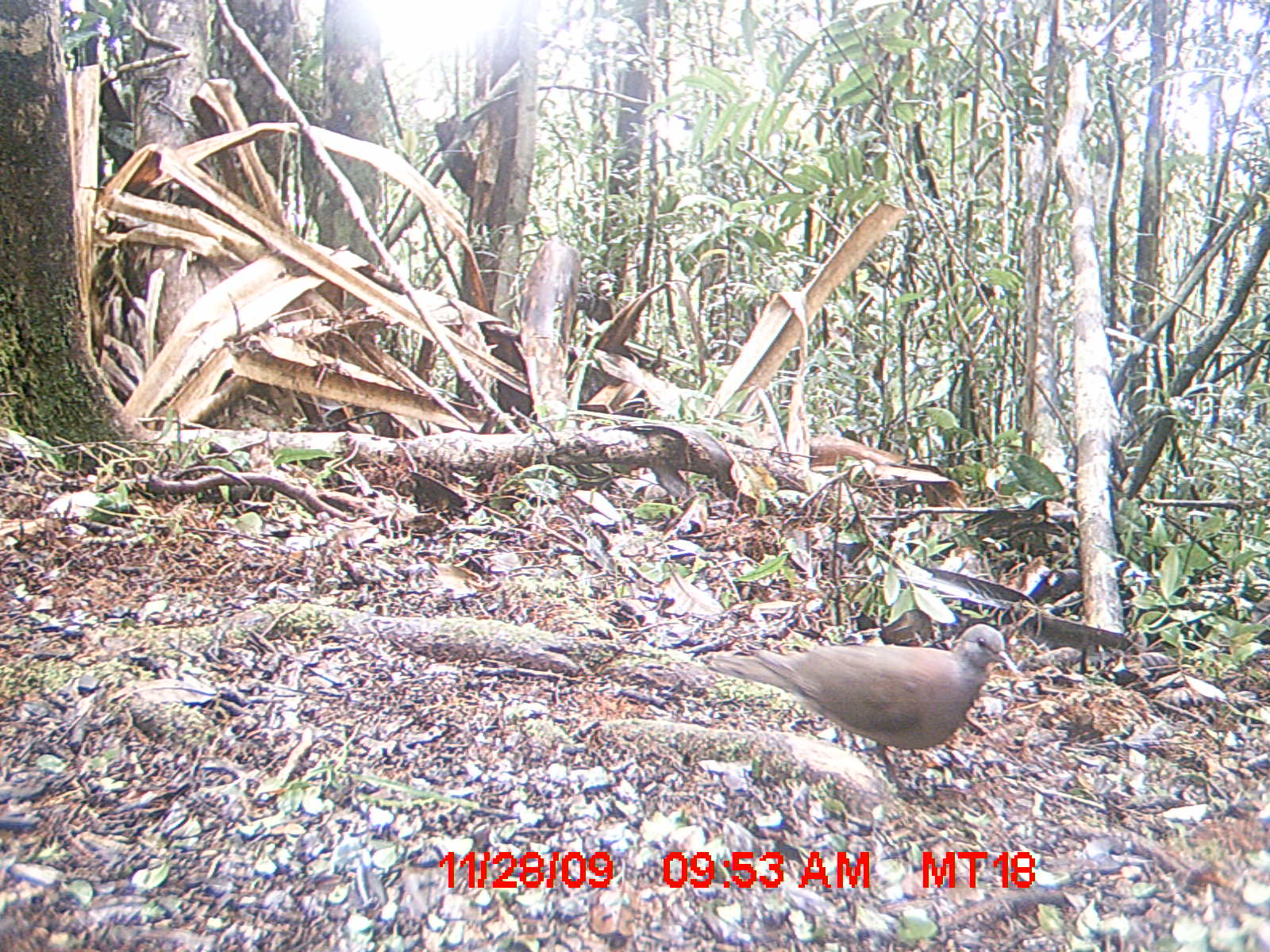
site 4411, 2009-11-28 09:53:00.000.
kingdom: Animalia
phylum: Chordata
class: Aves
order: Columbiformes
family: Columbidae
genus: Streptopelia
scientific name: Streptopelia picturata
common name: malagasy turtle dove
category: nesoenas picturata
Nesoenas picturata (malagasy turtle dove) (Streptopelia picturata), count 1.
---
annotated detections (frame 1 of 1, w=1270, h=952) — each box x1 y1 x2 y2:
nesoenas picturata: 702 620 1019 784